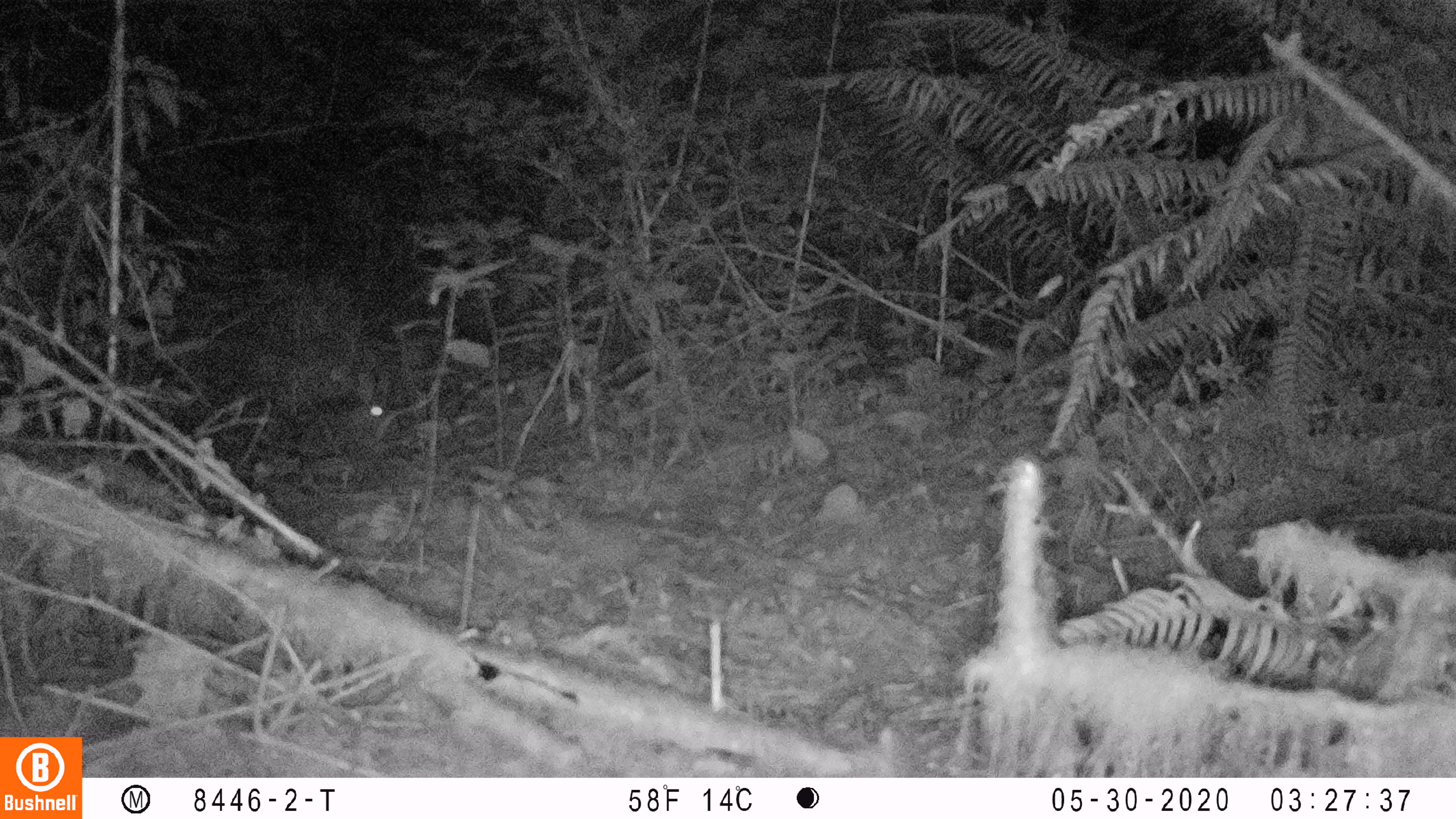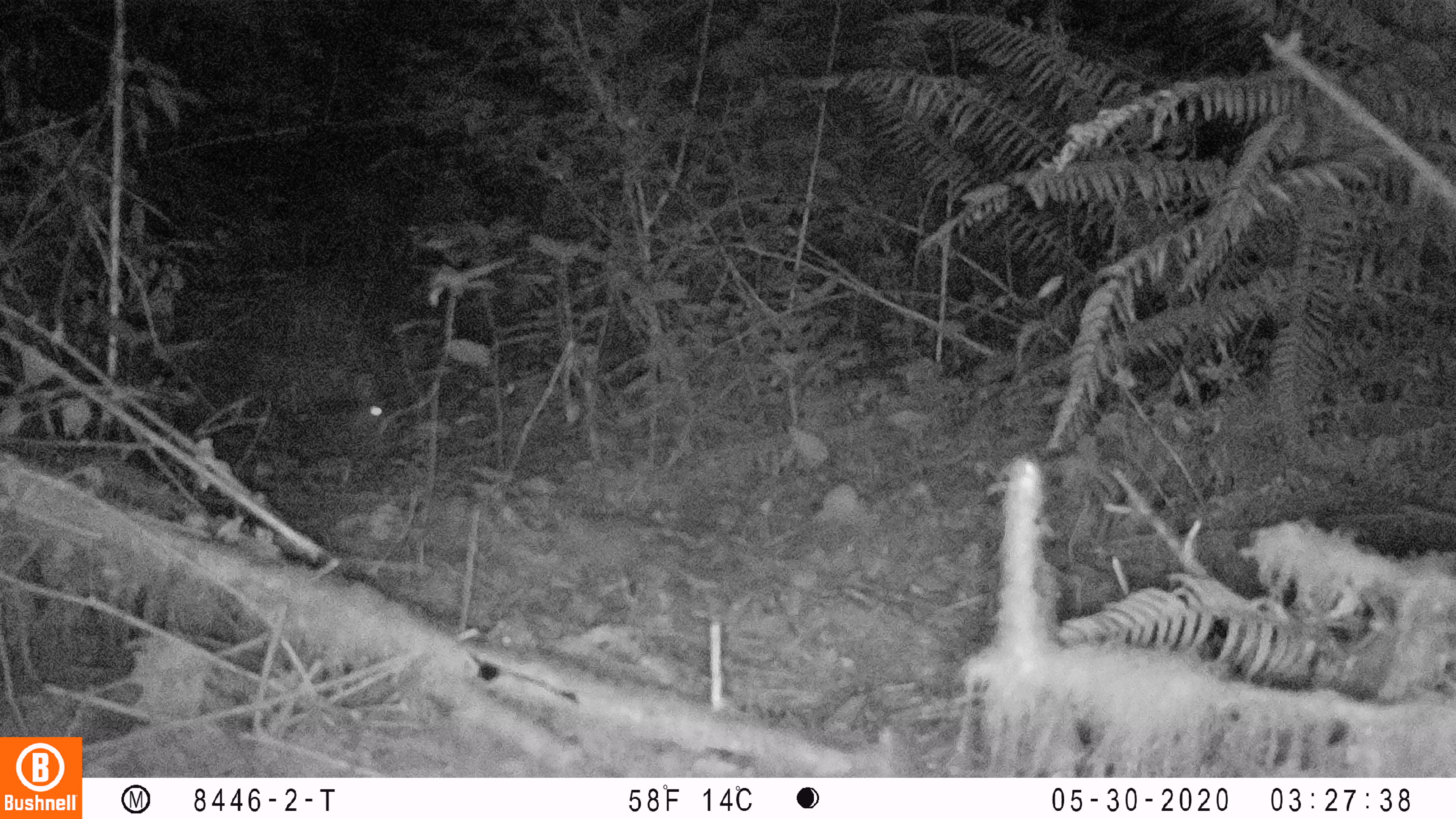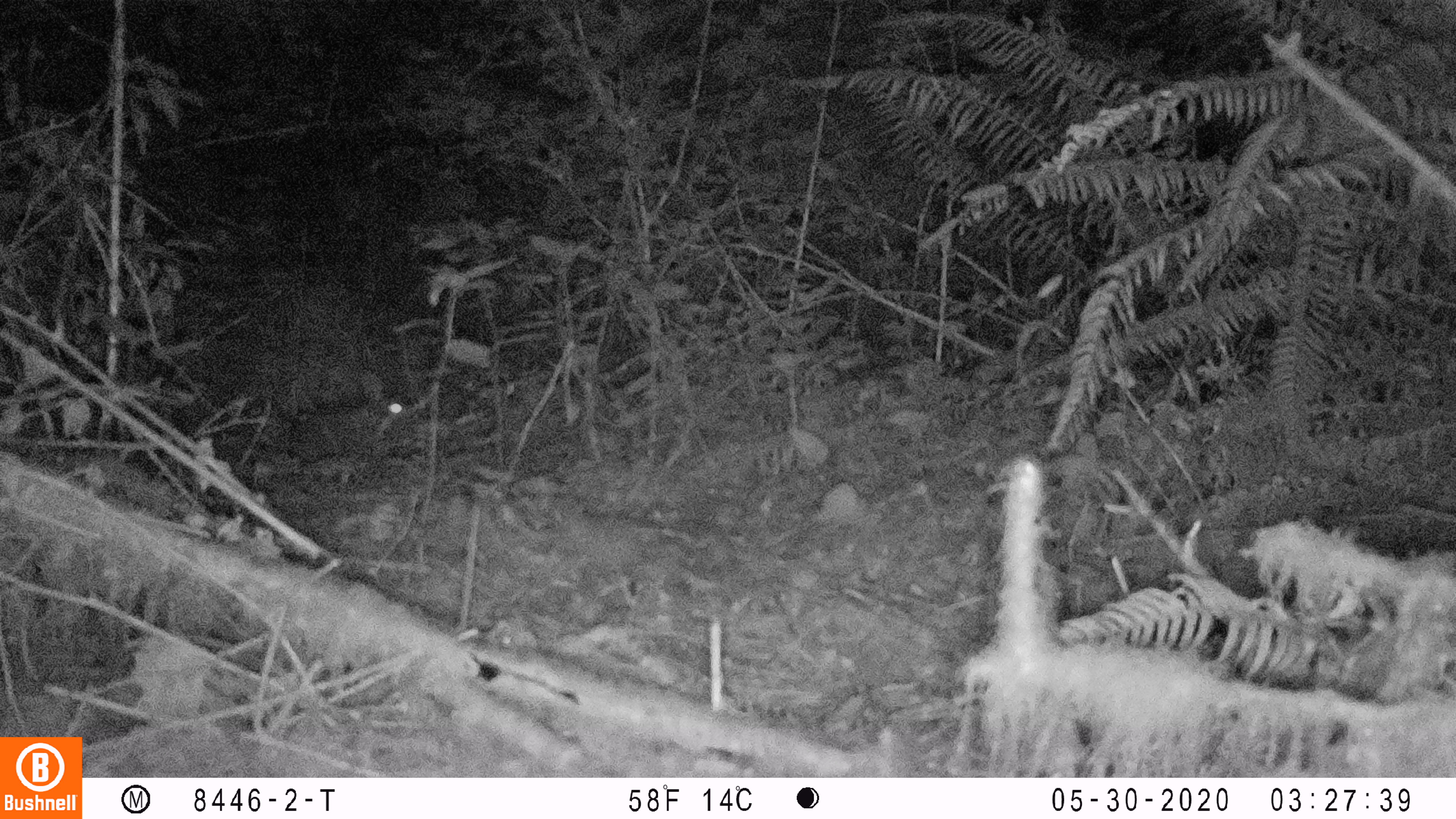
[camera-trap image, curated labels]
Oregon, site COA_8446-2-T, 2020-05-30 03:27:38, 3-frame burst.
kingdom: Animalia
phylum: Chordata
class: Mammalia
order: Lagomorpha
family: Leporidae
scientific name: Leporidae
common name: hares and rabbits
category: leporidae family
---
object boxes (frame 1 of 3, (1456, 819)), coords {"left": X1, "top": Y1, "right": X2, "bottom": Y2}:
leporidae family: {"left": 346, "top": 369, "right": 402, "bottom": 439}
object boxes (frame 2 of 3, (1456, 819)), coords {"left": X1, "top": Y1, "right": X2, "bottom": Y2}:
leporidae family: {"left": 343, "top": 369, "right": 399, "bottom": 447}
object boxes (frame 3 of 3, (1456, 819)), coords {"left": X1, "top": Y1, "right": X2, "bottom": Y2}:
leporidae family: {"left": 284, "top": 368, "right": 411, "bottom": 465}